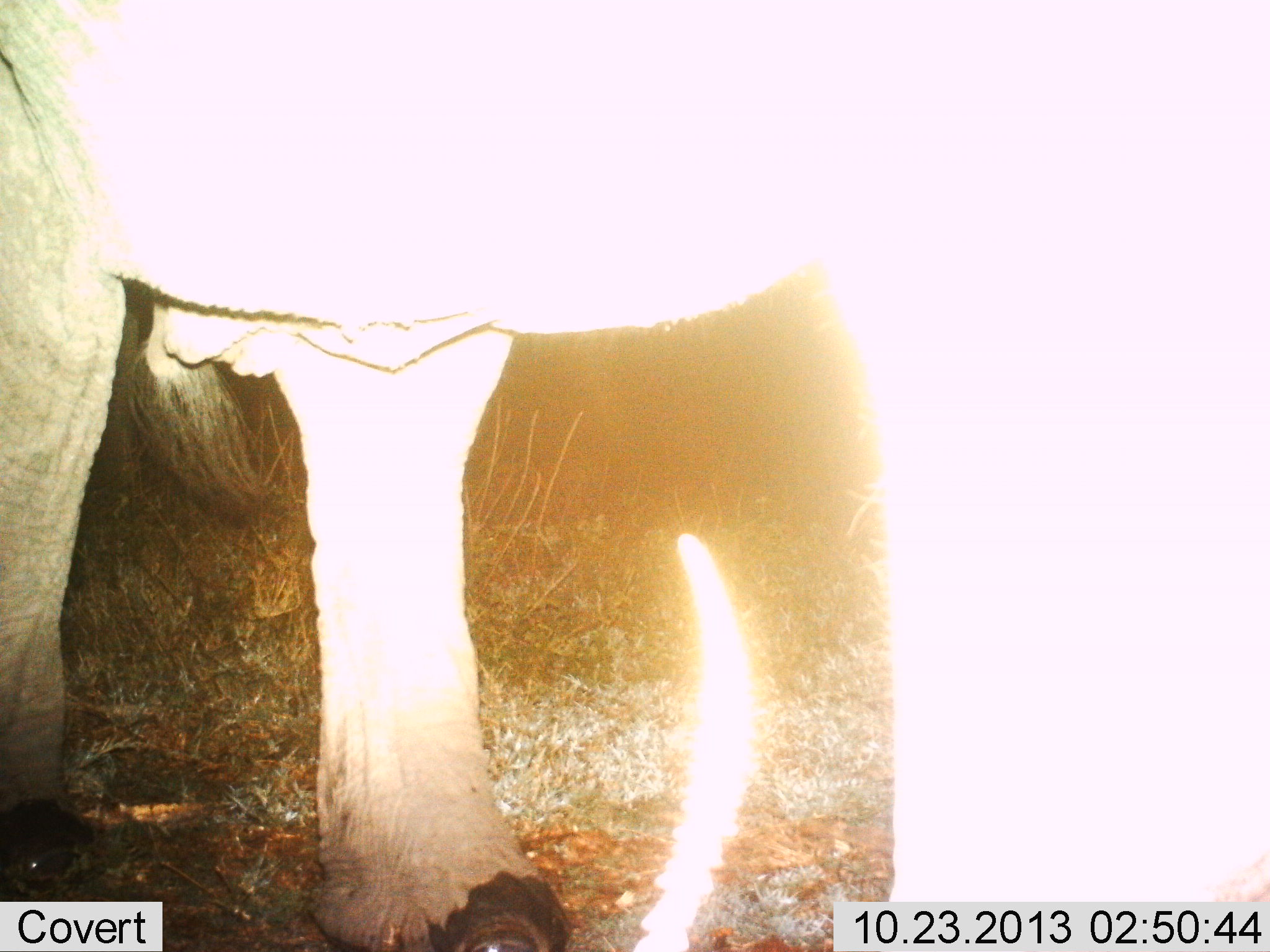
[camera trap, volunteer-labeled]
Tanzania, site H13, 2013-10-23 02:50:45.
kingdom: Animalia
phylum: Chordata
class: Mammalia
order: Proboscidea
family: Elephantidae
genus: Loxodonta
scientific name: Loxodonta africana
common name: african bush elephant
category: elephant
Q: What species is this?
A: Elephant (african bush elephant) (Loxodonta africana).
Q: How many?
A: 1.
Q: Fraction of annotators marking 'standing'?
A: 100%.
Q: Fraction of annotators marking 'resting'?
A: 0%.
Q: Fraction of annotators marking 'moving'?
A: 0%.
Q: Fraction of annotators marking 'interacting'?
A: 0%.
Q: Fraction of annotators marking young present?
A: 0%.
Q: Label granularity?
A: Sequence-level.